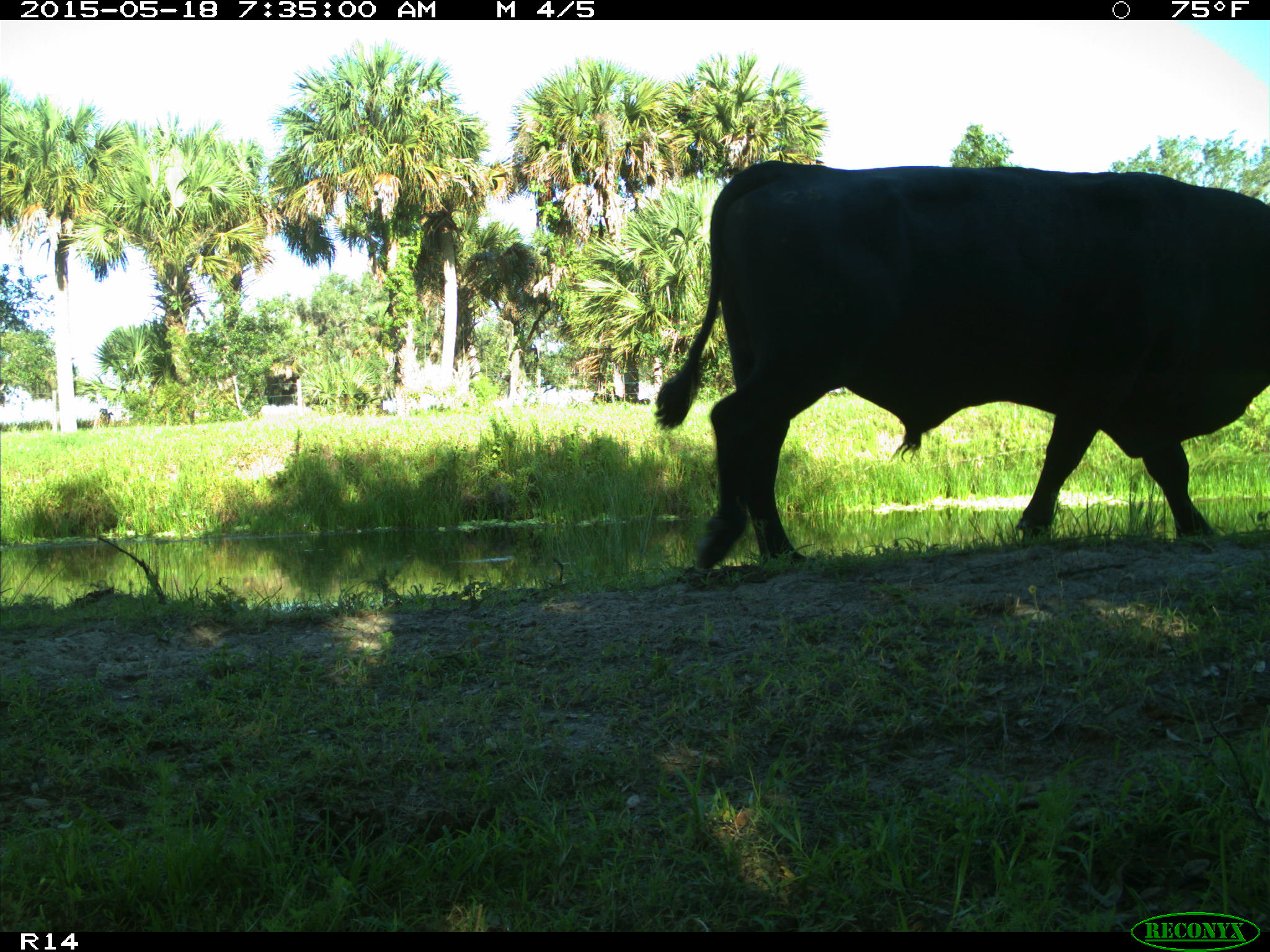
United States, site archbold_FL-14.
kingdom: Animalia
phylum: Chordata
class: Mammalia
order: Artiodactyla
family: Bovidae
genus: Bos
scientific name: Bos taurus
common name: domestic cow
Bos taurus (domestic cow).